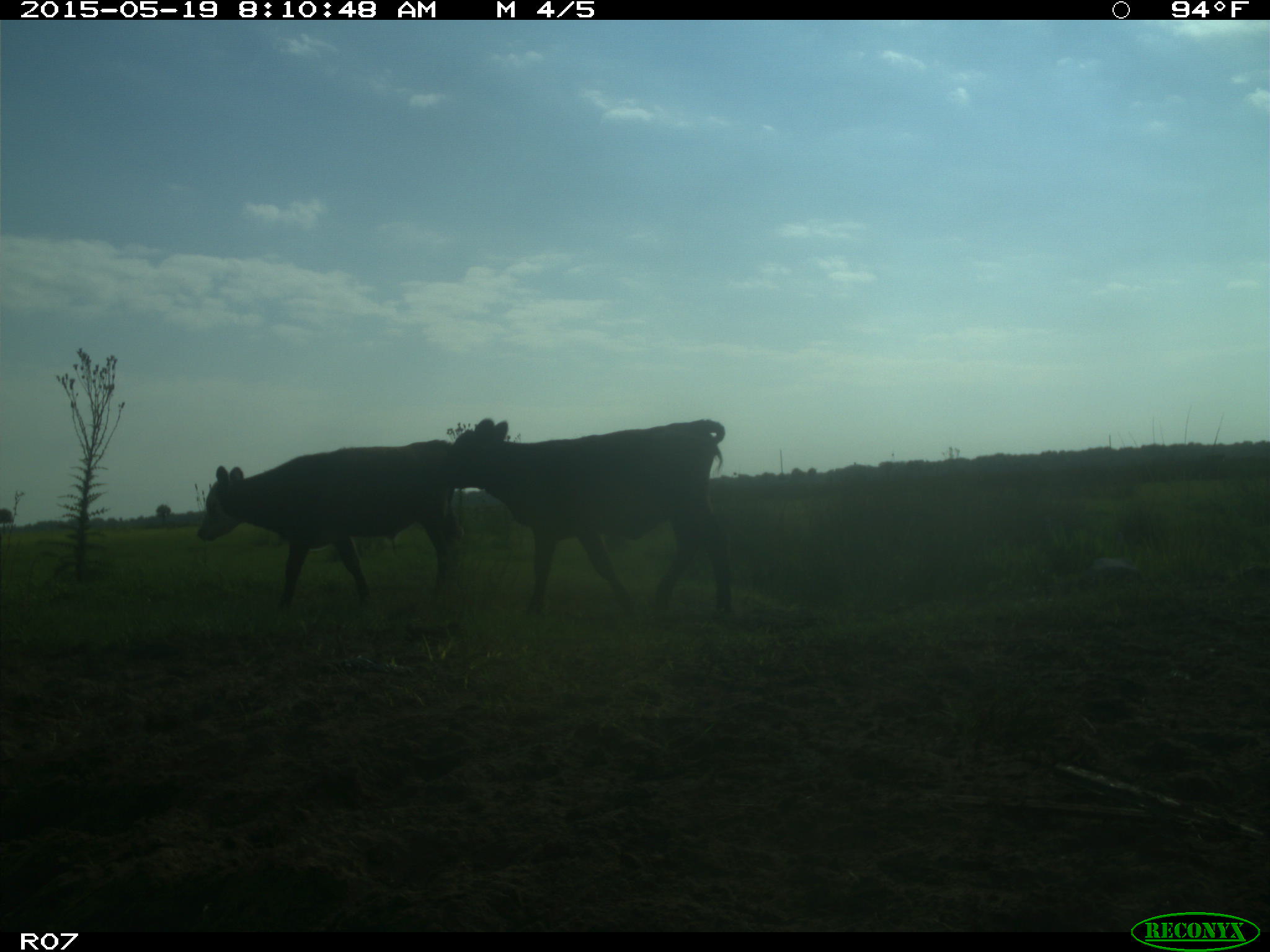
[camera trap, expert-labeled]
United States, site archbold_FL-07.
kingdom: Animalia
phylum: Chordata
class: Mammalia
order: Artiodactyla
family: Bovidae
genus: Bos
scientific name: Bos taurus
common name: domestic cow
Bos taurus (domestic cow).